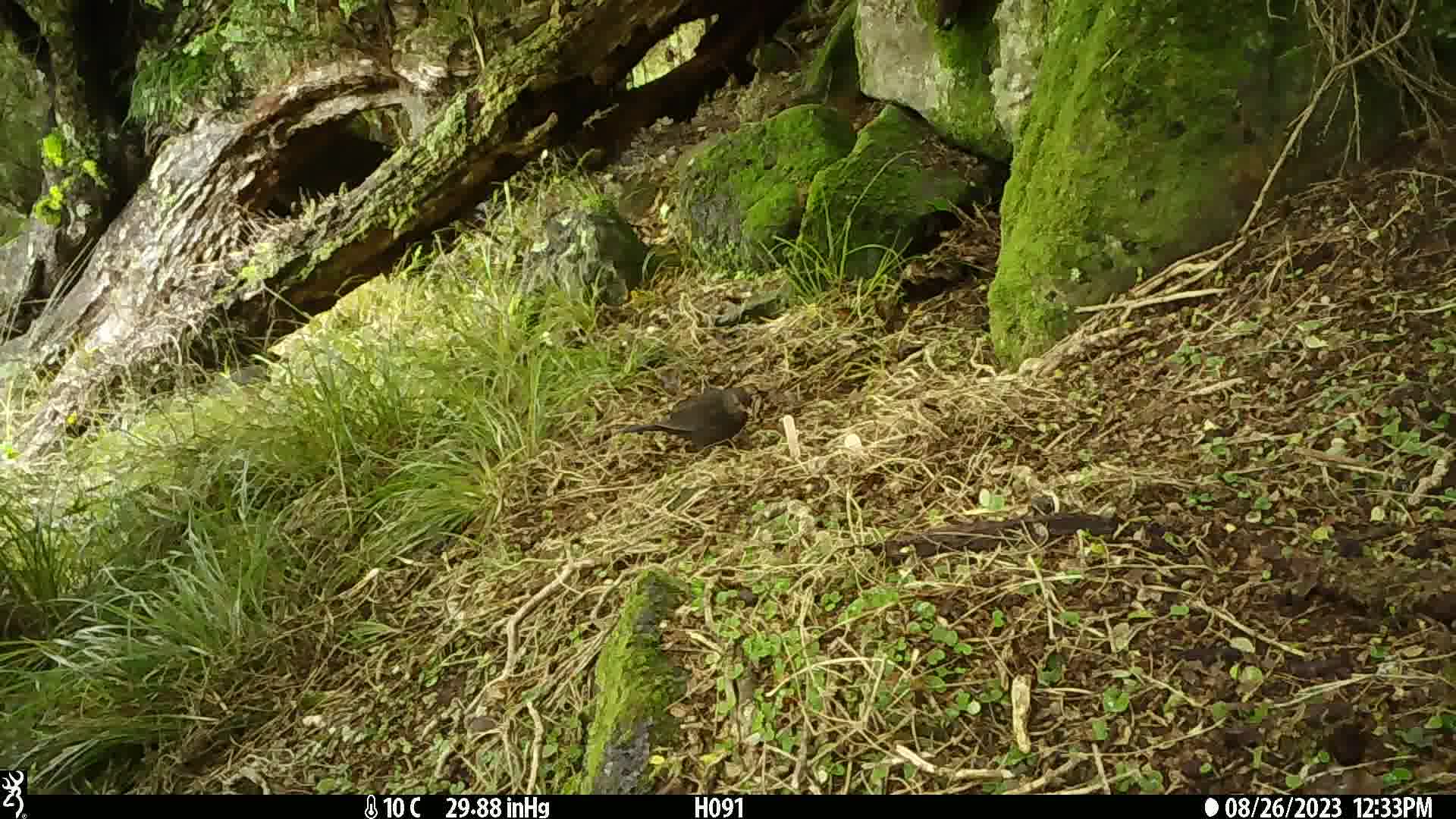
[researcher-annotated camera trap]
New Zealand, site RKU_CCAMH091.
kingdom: Animalia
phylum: Chordata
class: Aves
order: Passeriformes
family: Turdidae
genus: Turdus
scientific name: Turdus merula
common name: eurasian blackbird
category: blackbird